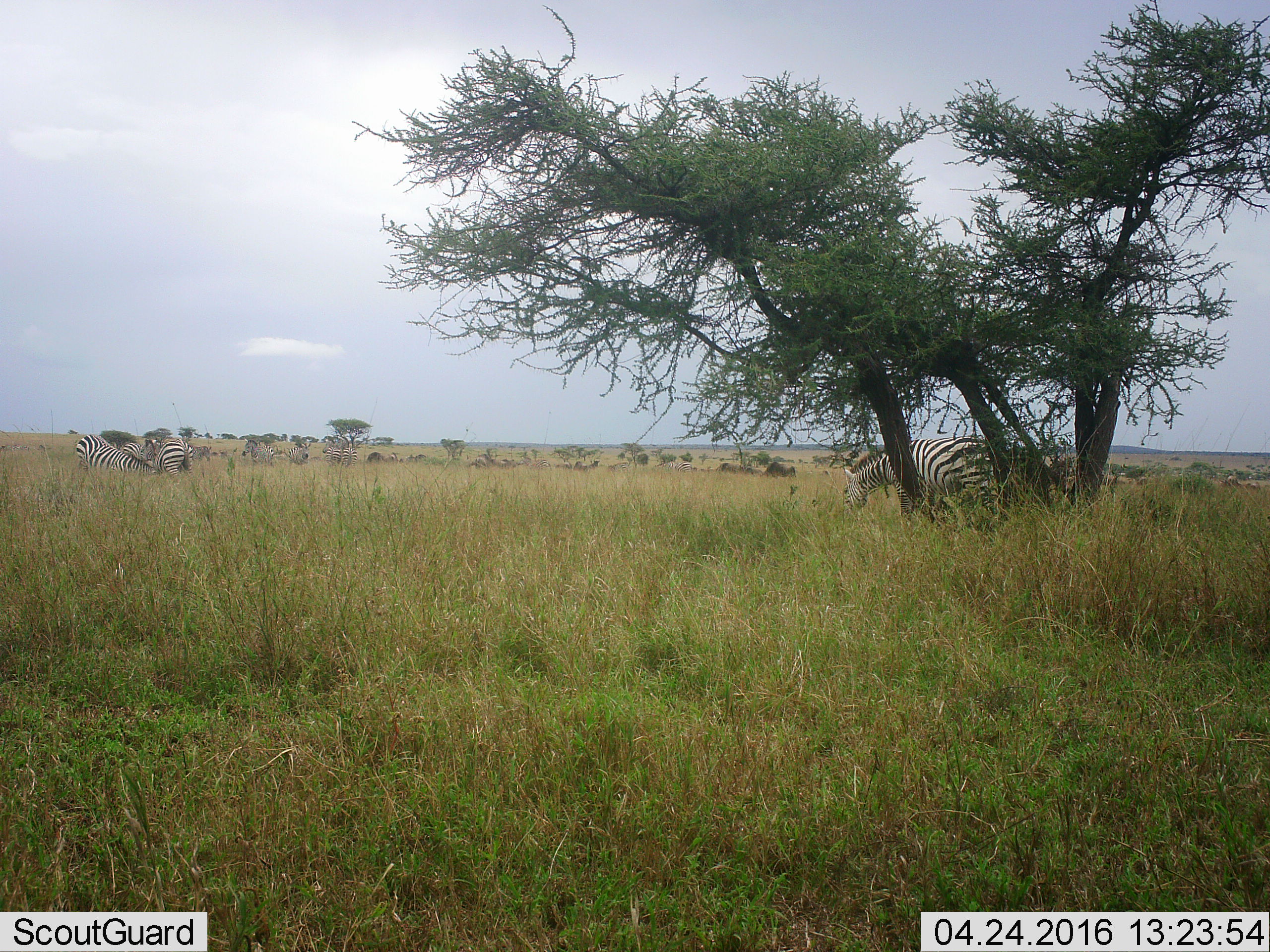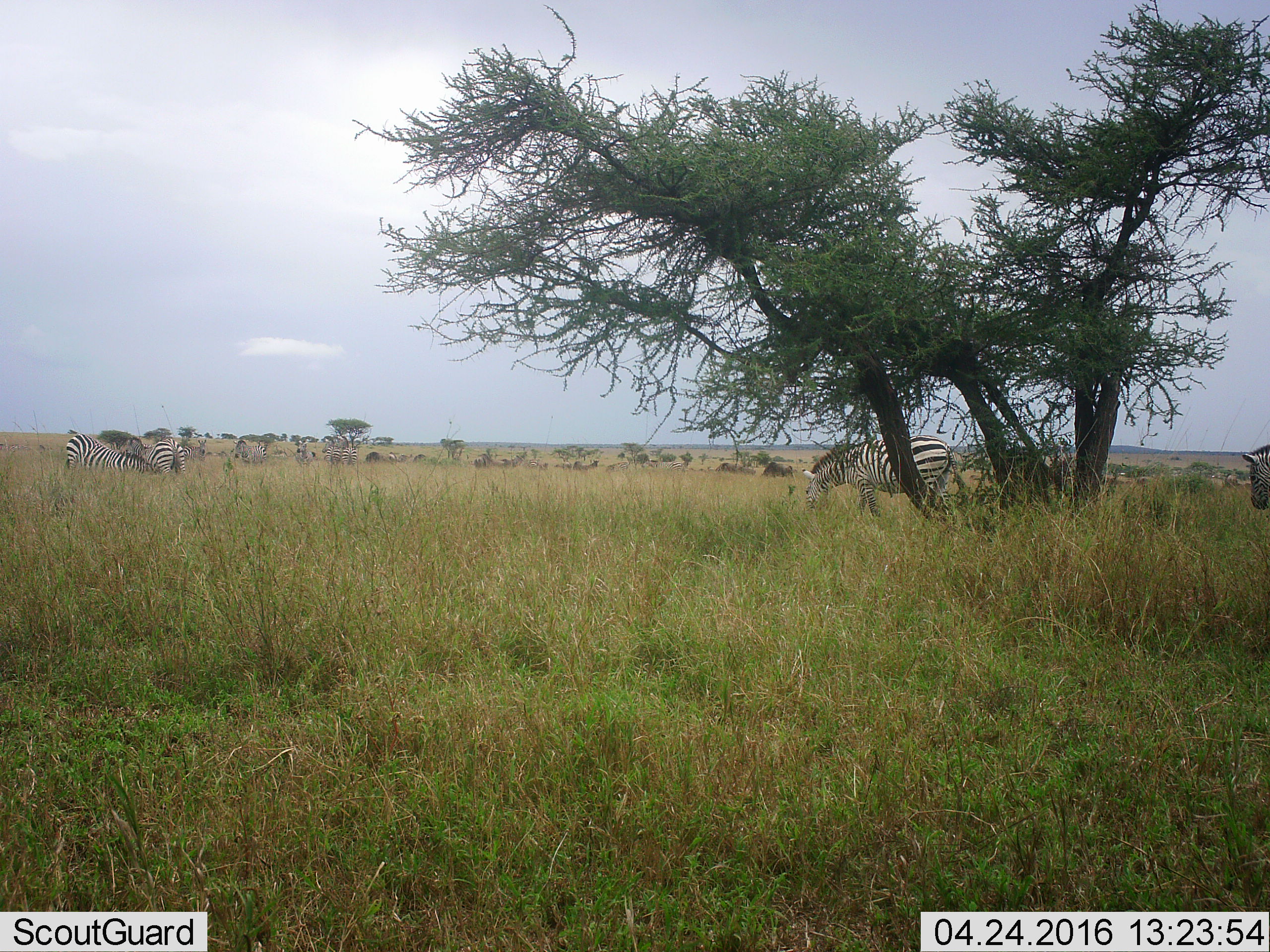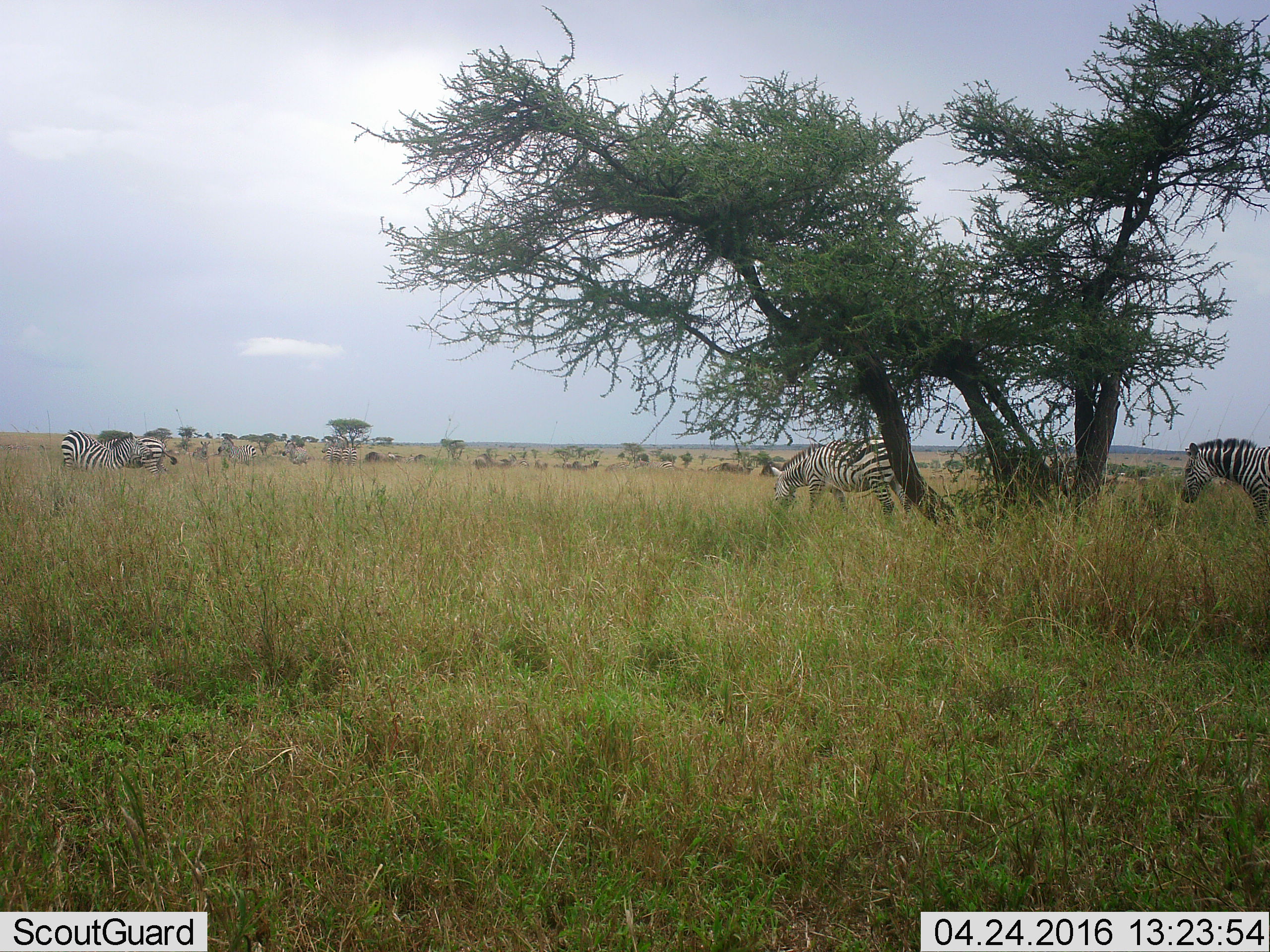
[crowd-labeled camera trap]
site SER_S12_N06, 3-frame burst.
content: unidentified animal